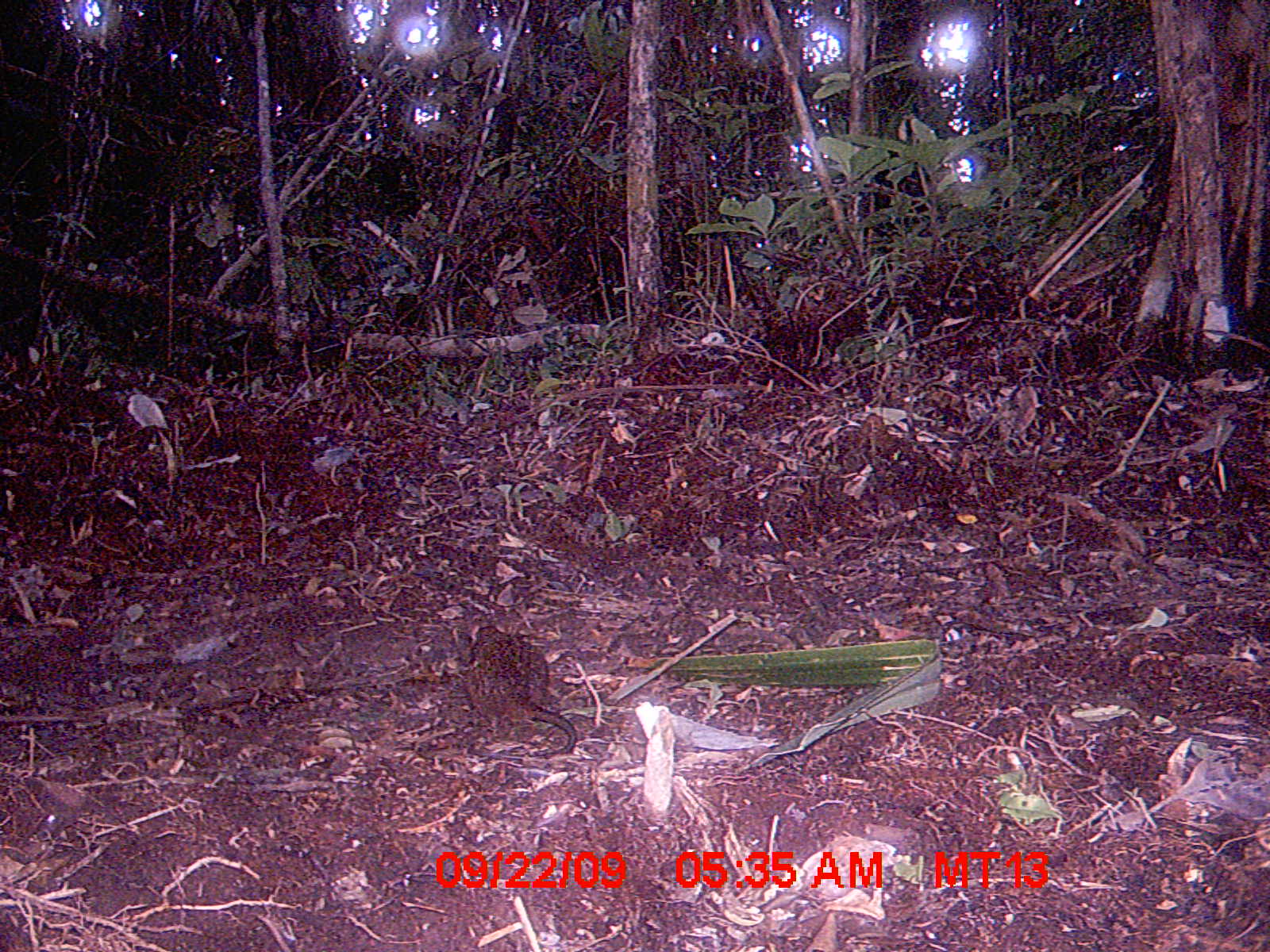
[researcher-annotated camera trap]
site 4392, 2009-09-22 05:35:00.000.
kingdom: Animalia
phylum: Chordata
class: Mammalia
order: Rodentia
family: Nesomyidae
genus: Nesomys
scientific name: Nesomys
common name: nesomys rodents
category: nesomys sp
Nesomys sp (nesomys rodents) (Nesomys), count 1.